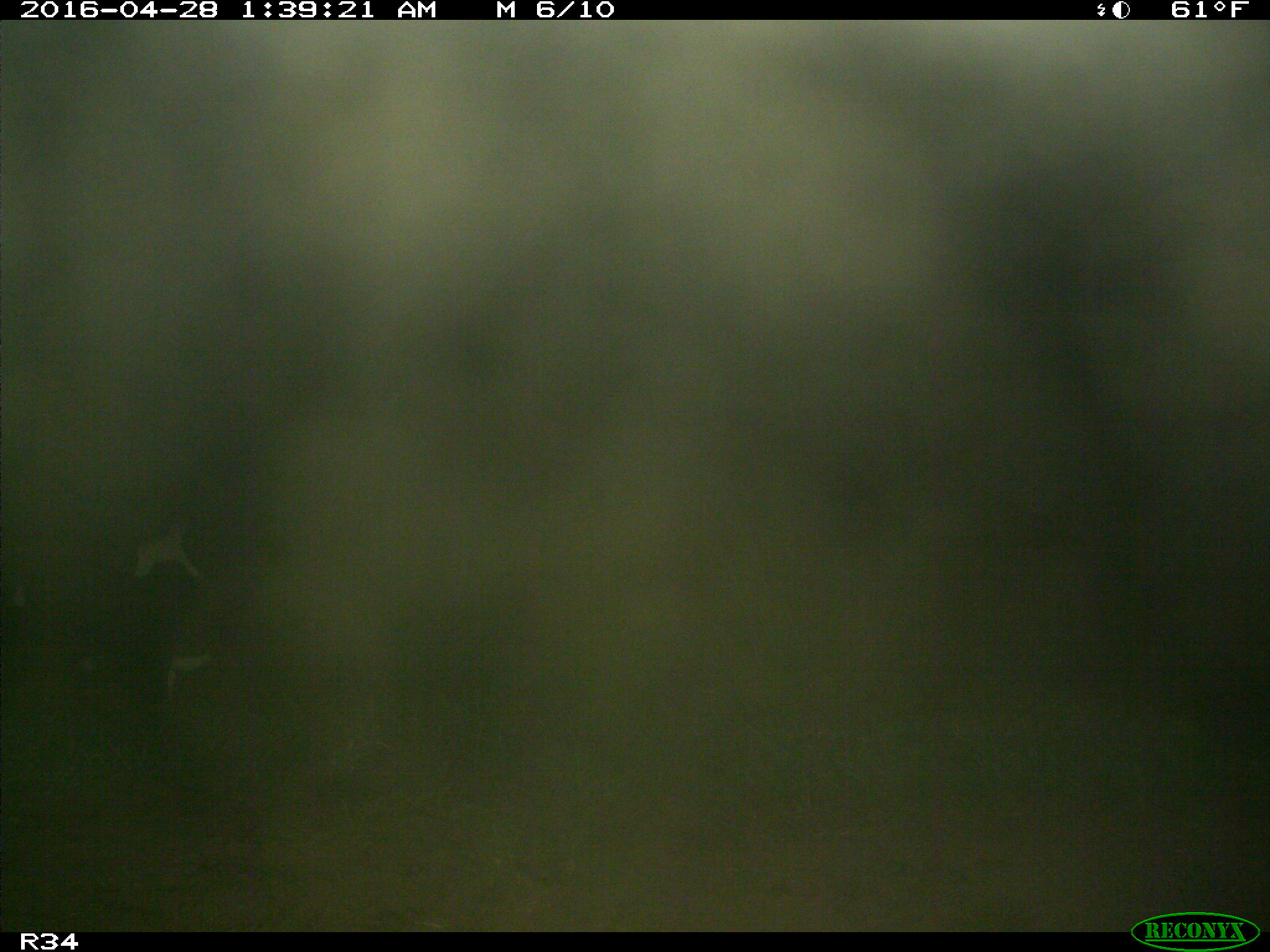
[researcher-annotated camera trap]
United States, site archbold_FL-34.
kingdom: Animalia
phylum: Chordata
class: Mammalia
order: Artiodactyla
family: Bovidae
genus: Bos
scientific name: Bos taurus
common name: domestic cow